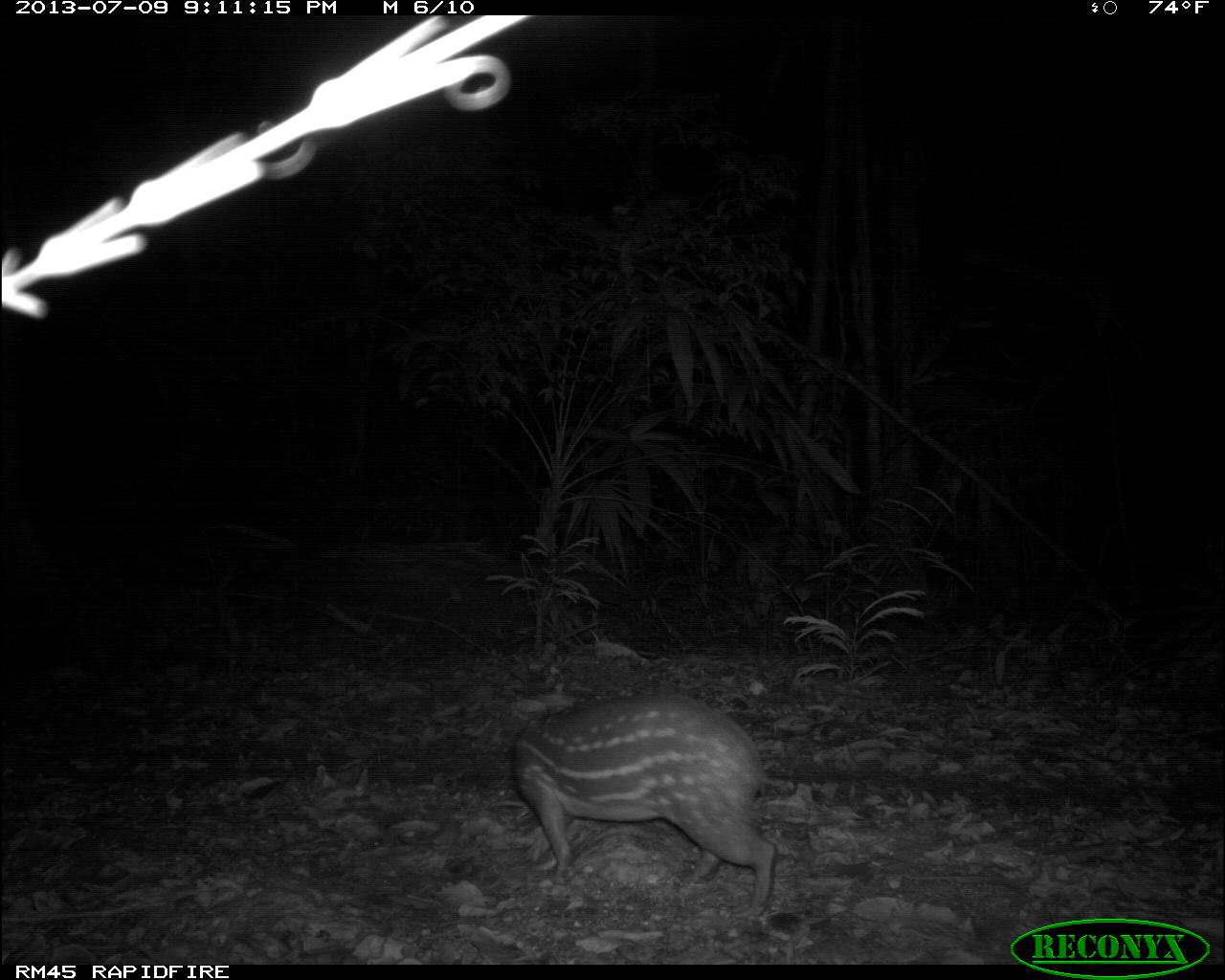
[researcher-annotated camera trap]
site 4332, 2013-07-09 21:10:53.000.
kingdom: Animalia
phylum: Chordata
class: Mammalia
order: Rodentia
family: Cuniculidae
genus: Cuniculus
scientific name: Cuniculus paca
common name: lowland paca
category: agouti paca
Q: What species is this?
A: Agouti paca (lowland paca) (Cuniculus paca).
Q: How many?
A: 1.